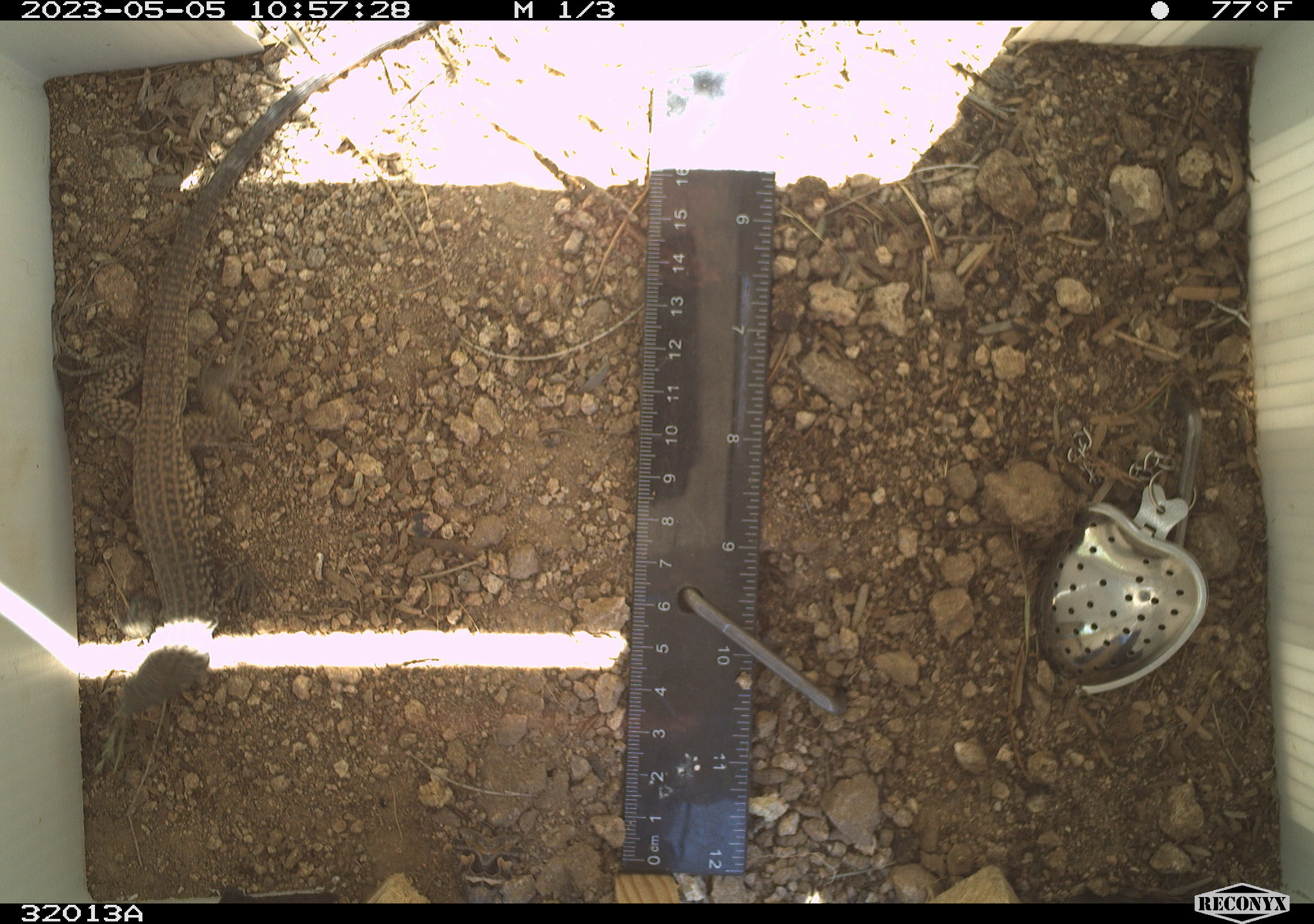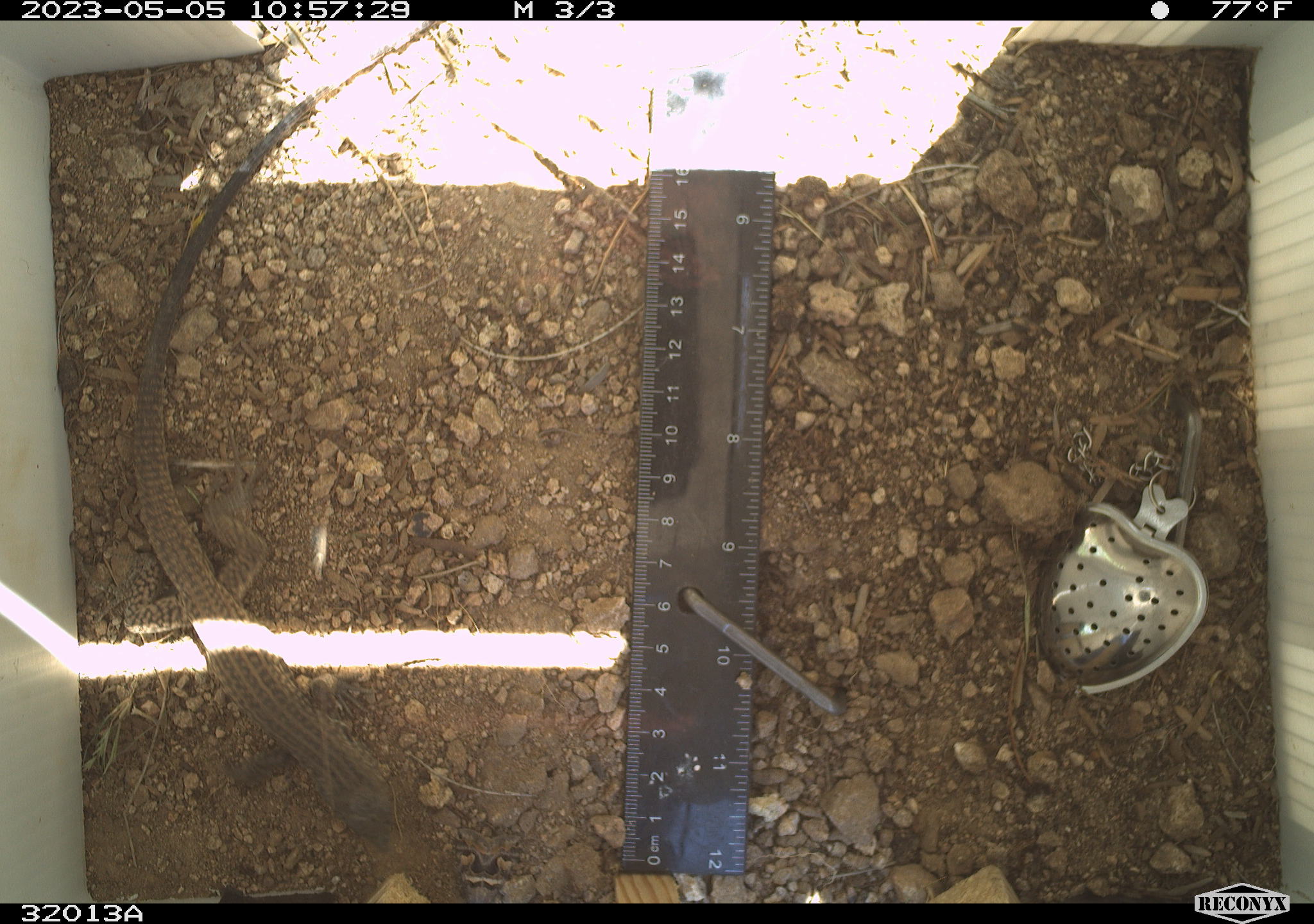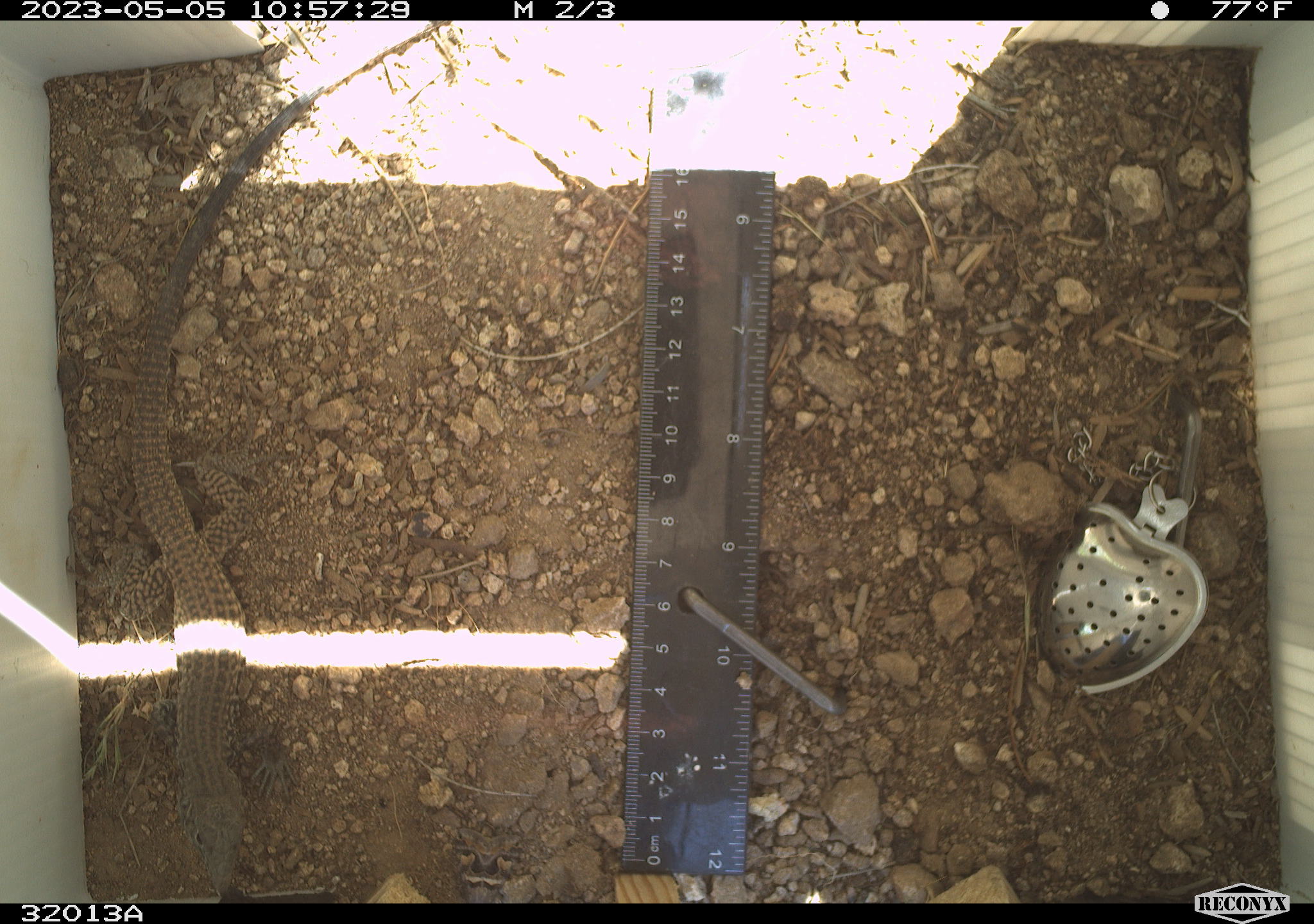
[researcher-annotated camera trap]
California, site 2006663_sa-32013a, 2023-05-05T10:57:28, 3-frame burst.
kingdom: Animalia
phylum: Chordata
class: Reptilia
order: Squamata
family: Teiidae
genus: Aspidoscelis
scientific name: Aspidoscelis tigris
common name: western whiptail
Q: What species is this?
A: Western whiptail (Aspidoscelis tigris).